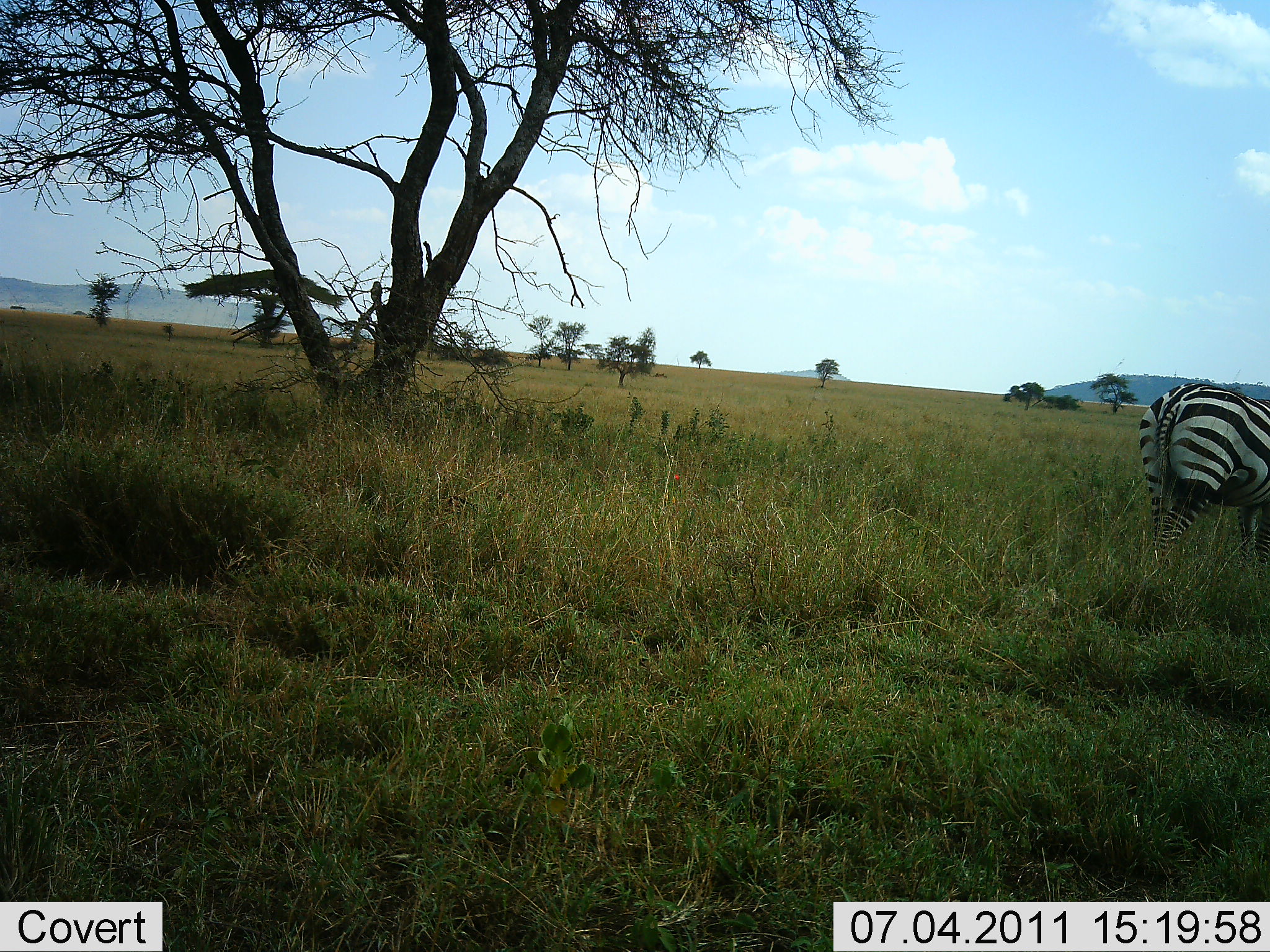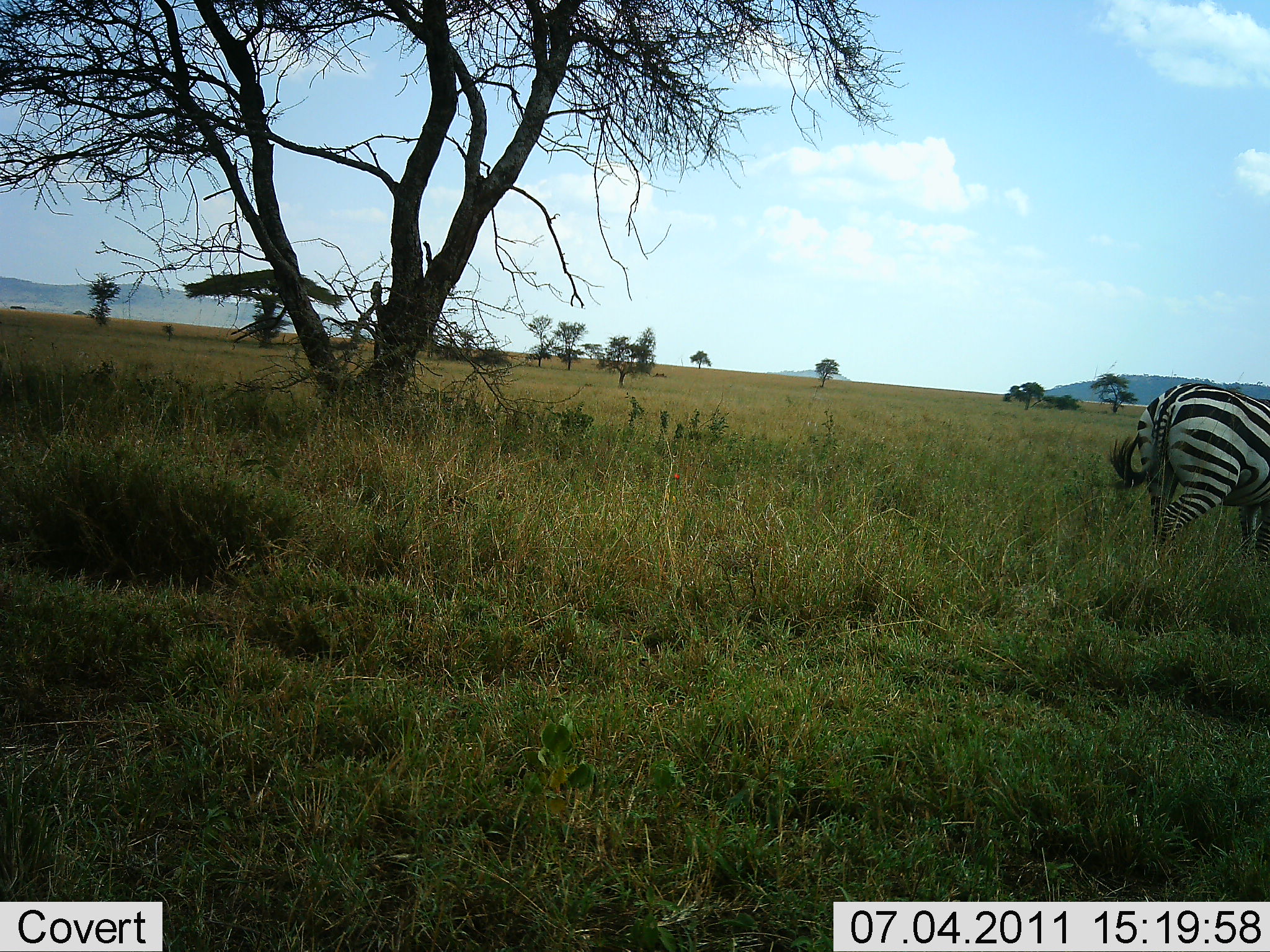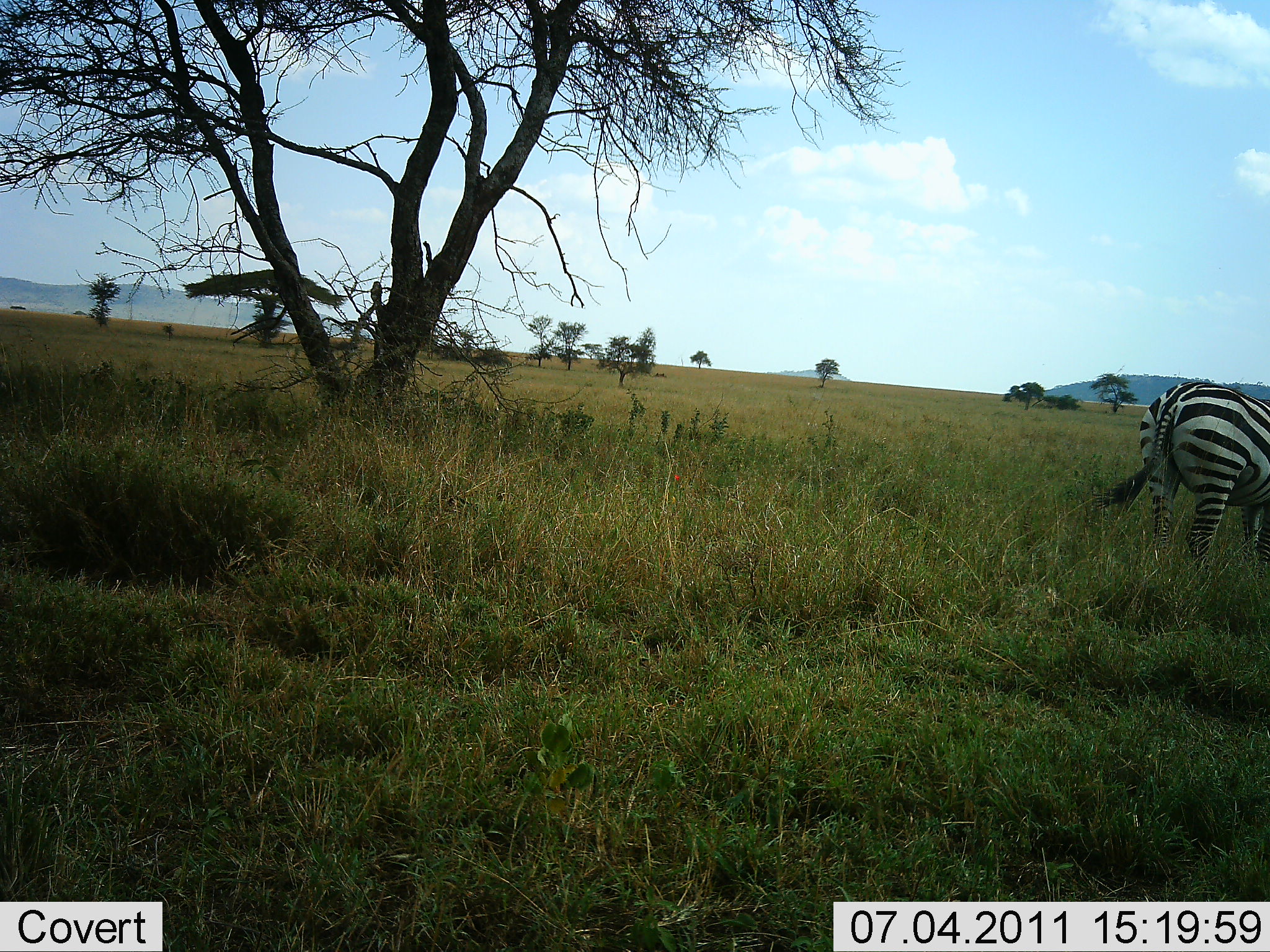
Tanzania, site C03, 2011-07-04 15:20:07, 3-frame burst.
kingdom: Animalia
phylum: Chordata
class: Mammalia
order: Perissodactyla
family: Equidae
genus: Equus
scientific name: Equus quagga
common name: plains zebra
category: zebra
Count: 1.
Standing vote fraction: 70%.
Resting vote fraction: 0%.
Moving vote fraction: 10%.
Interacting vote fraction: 0%.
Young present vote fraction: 0%.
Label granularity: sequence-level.